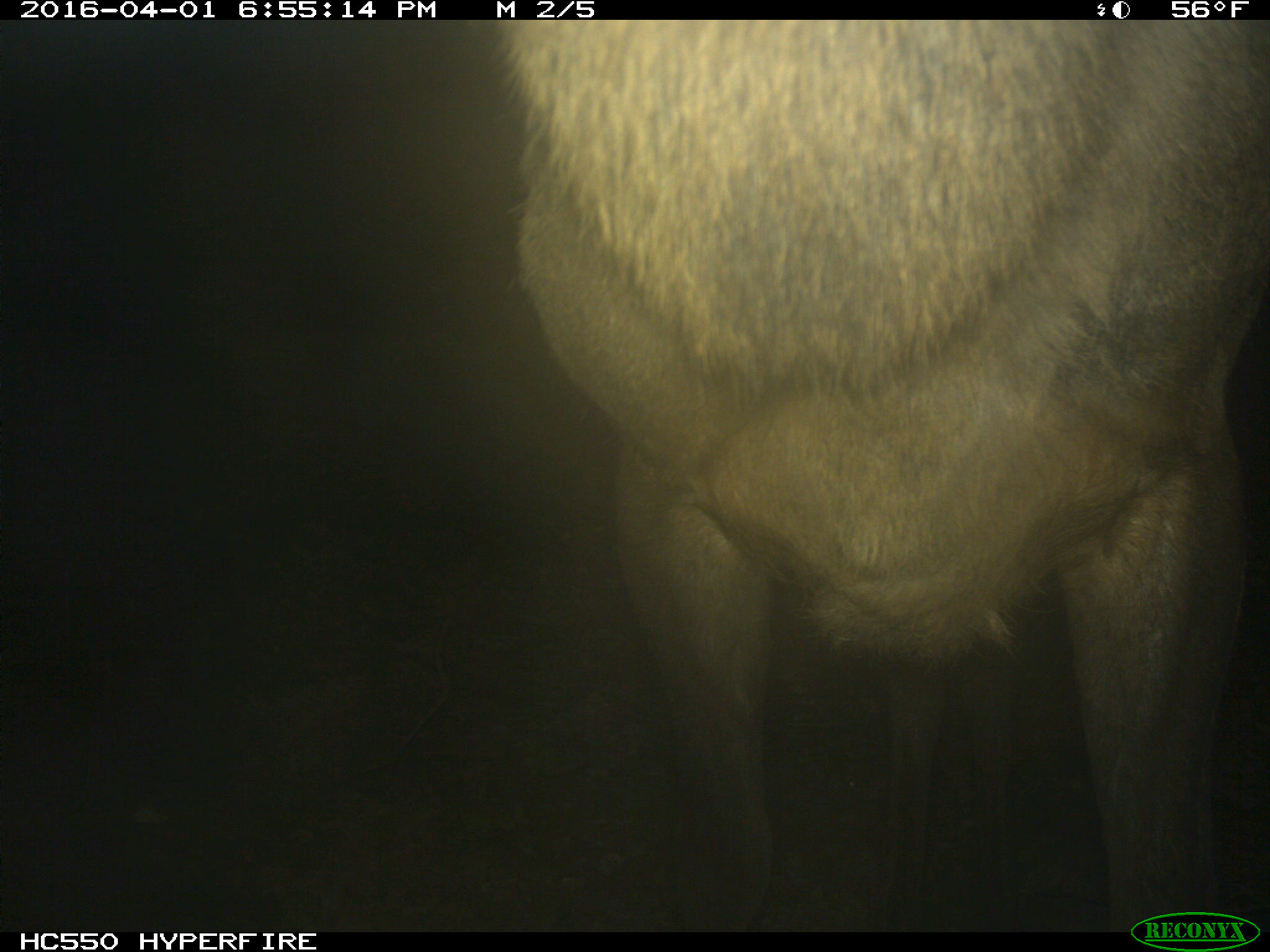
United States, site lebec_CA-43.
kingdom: Animalia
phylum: Chordata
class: Mammalia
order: Artiodactyla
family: Cervidae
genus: Cervus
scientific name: Cervus canadensis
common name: elk